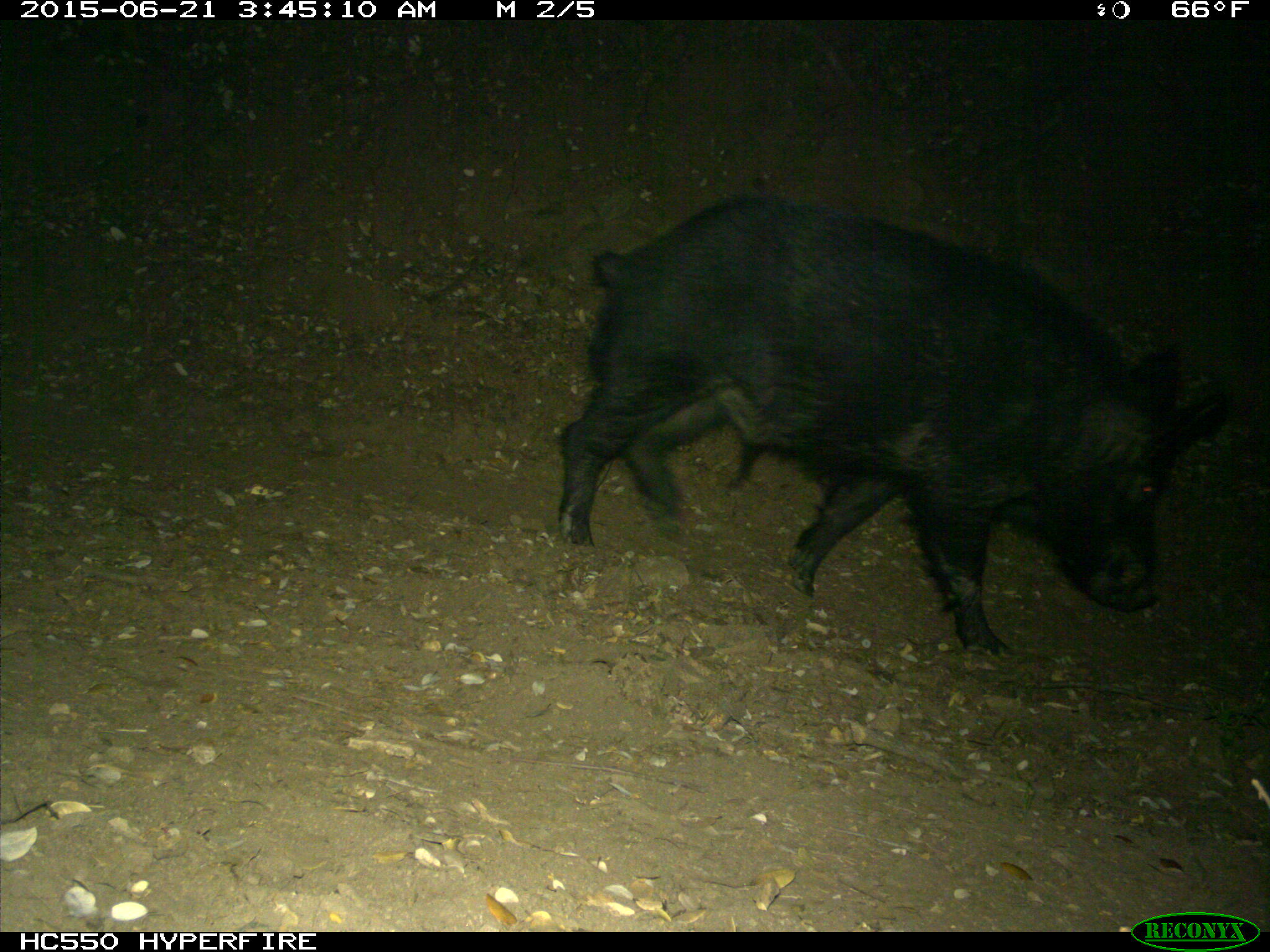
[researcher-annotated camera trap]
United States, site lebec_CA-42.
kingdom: Animalia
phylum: Chordata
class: Mammalia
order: Artiodactyla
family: Suidae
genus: Sus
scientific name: Sus scrofa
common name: wild boar